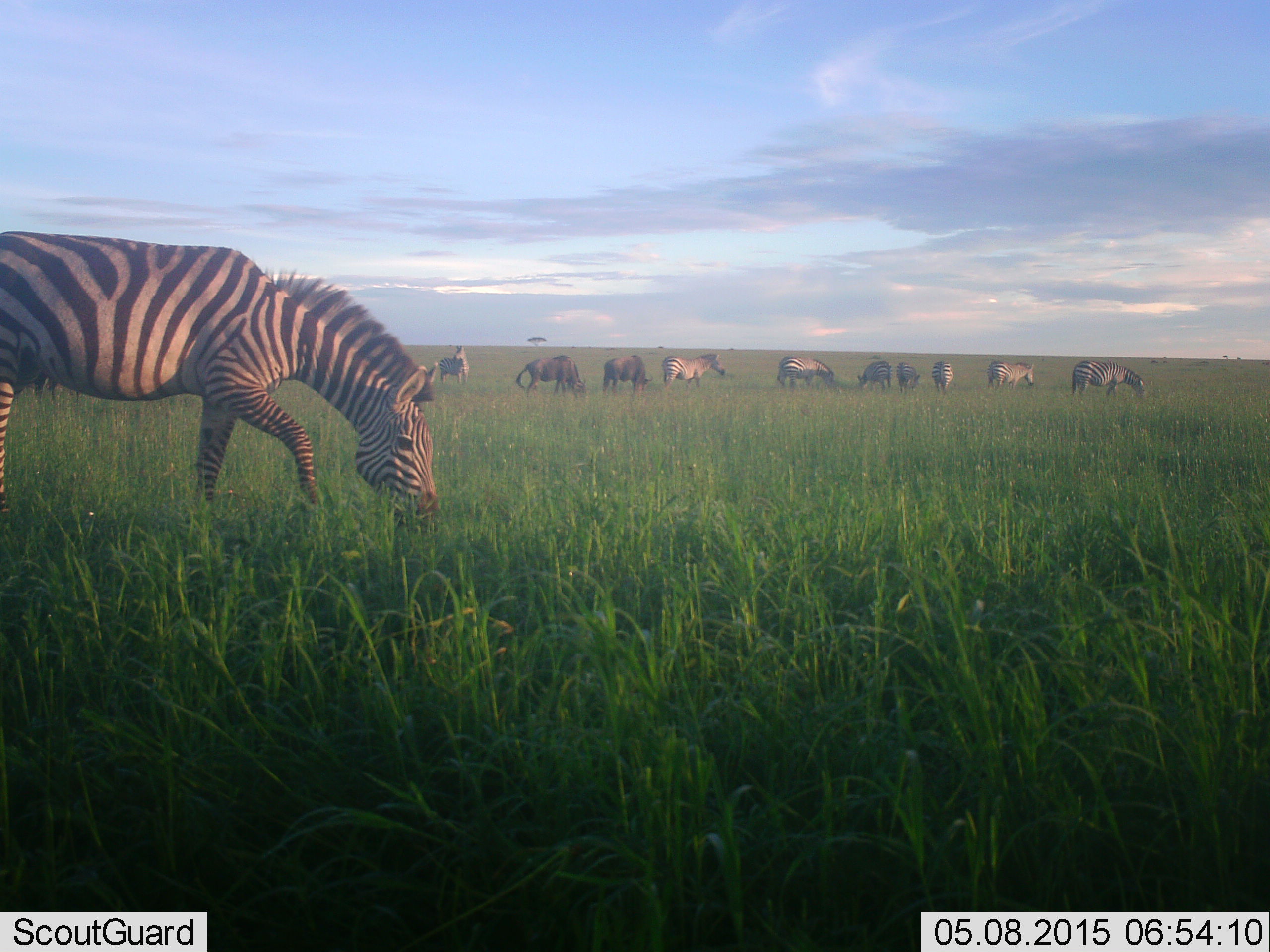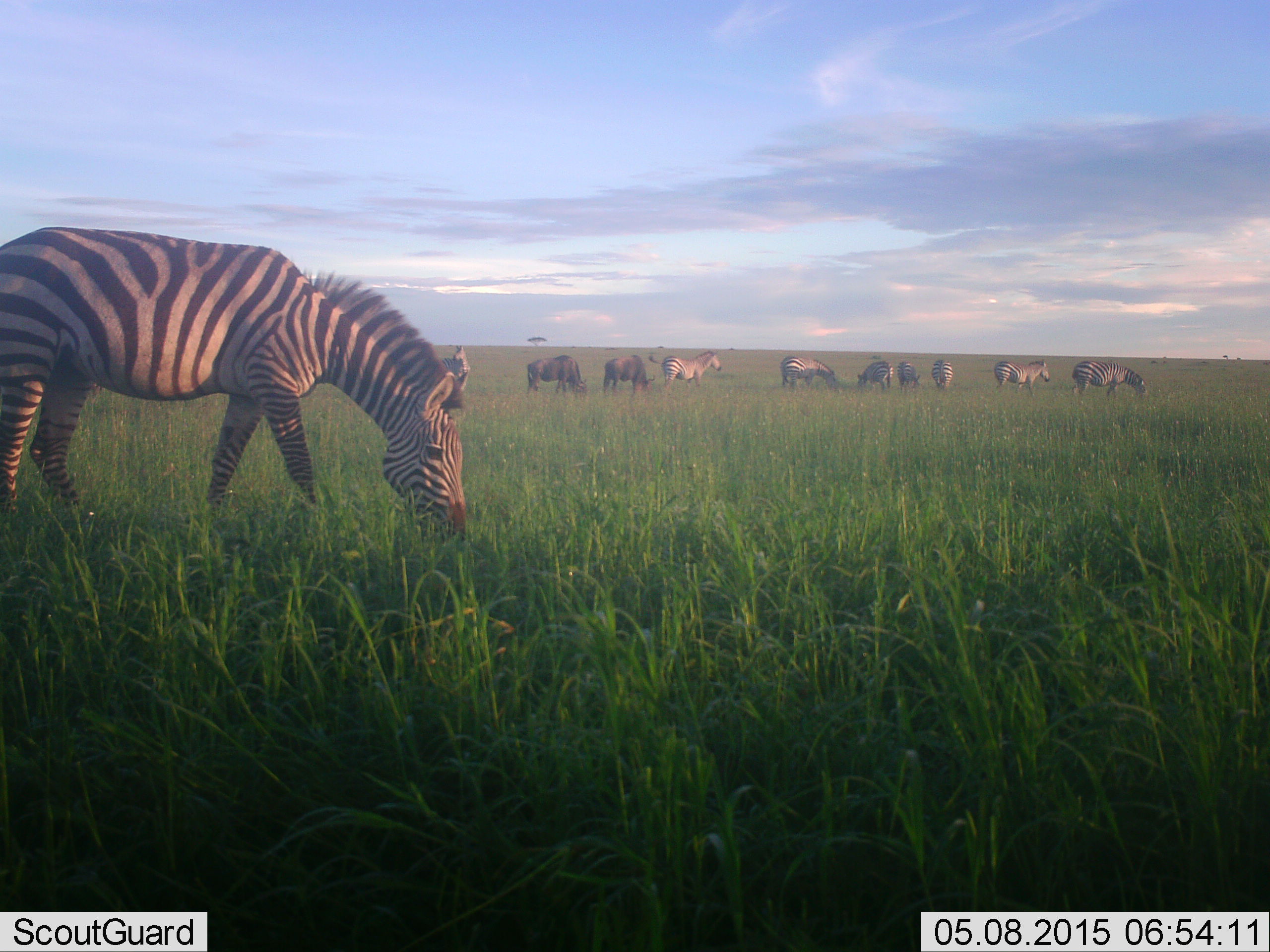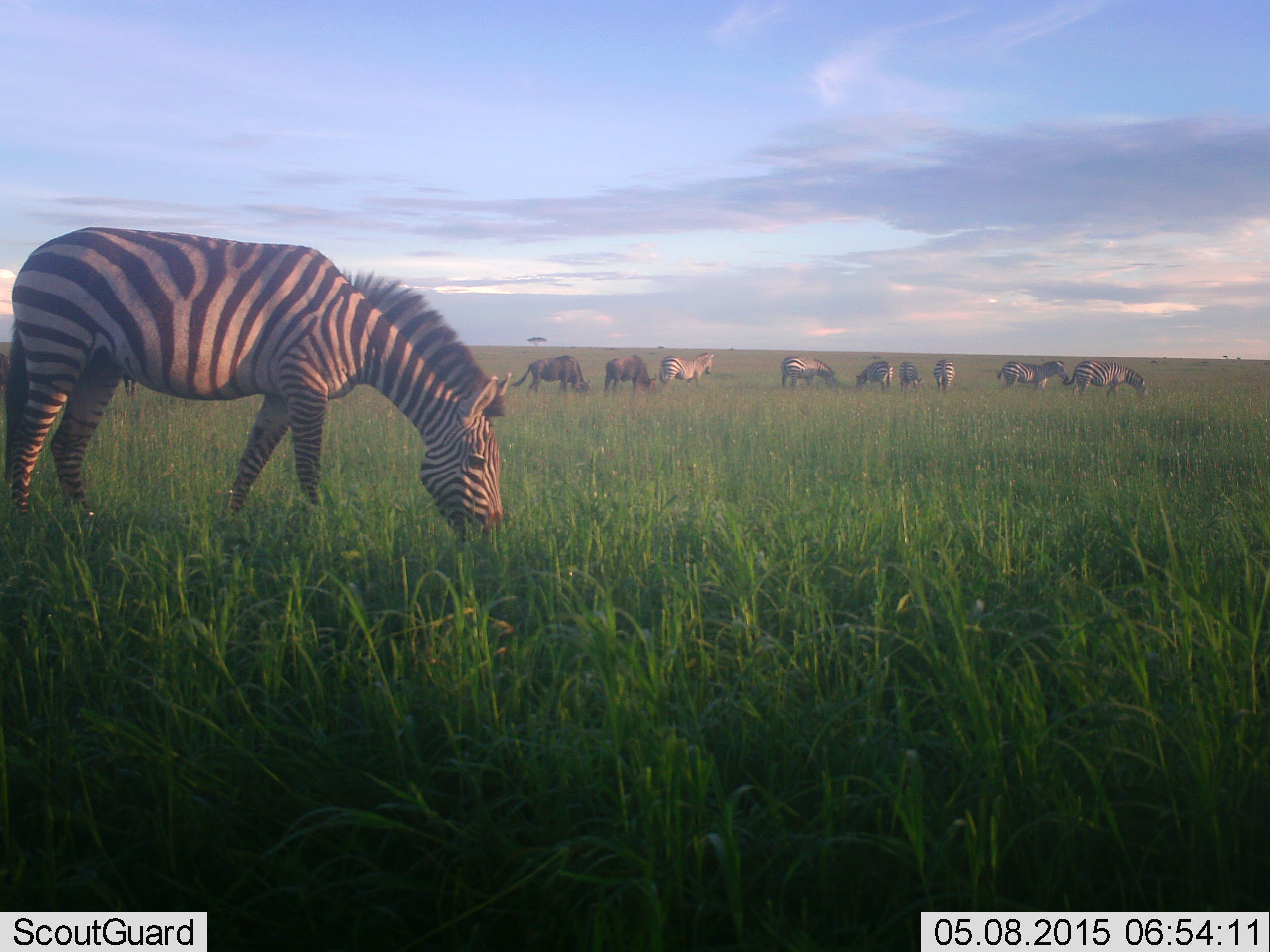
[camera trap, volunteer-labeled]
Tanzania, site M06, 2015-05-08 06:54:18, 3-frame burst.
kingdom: Animalia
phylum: Chordata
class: Mammalia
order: Artiodactyla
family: Bovidae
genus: Connochaetes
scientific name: Connochaetes taurinus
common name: blue wildebeest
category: wildebeest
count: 2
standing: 10%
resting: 0%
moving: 10%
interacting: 0%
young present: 0%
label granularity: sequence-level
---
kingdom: Animalia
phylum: Chordata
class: Mammalia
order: Perissodactyla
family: Equidae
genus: Equus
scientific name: Equus quagga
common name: plains zebra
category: zebra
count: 9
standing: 47%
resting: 0%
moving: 12%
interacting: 0%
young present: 0%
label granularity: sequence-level